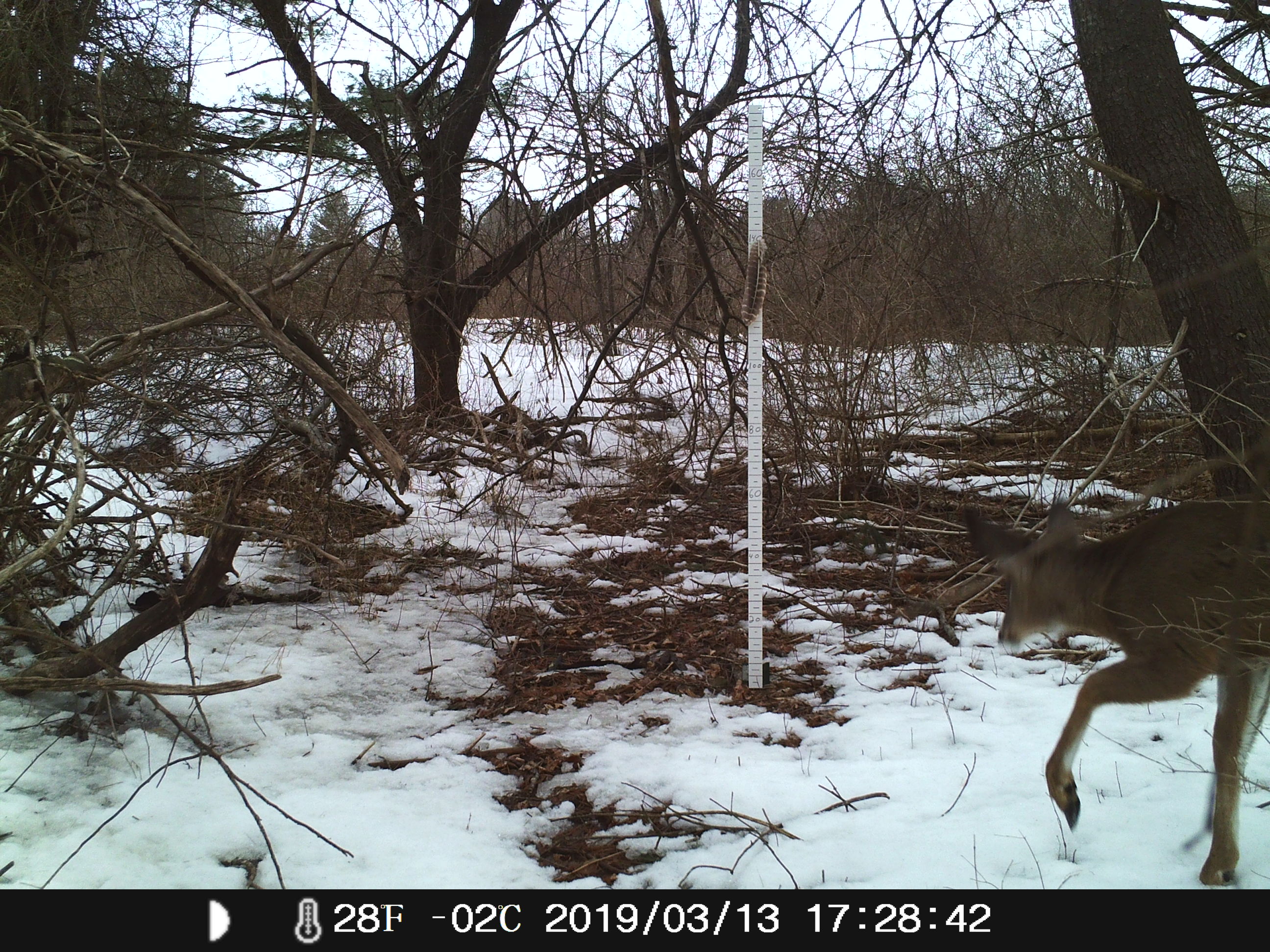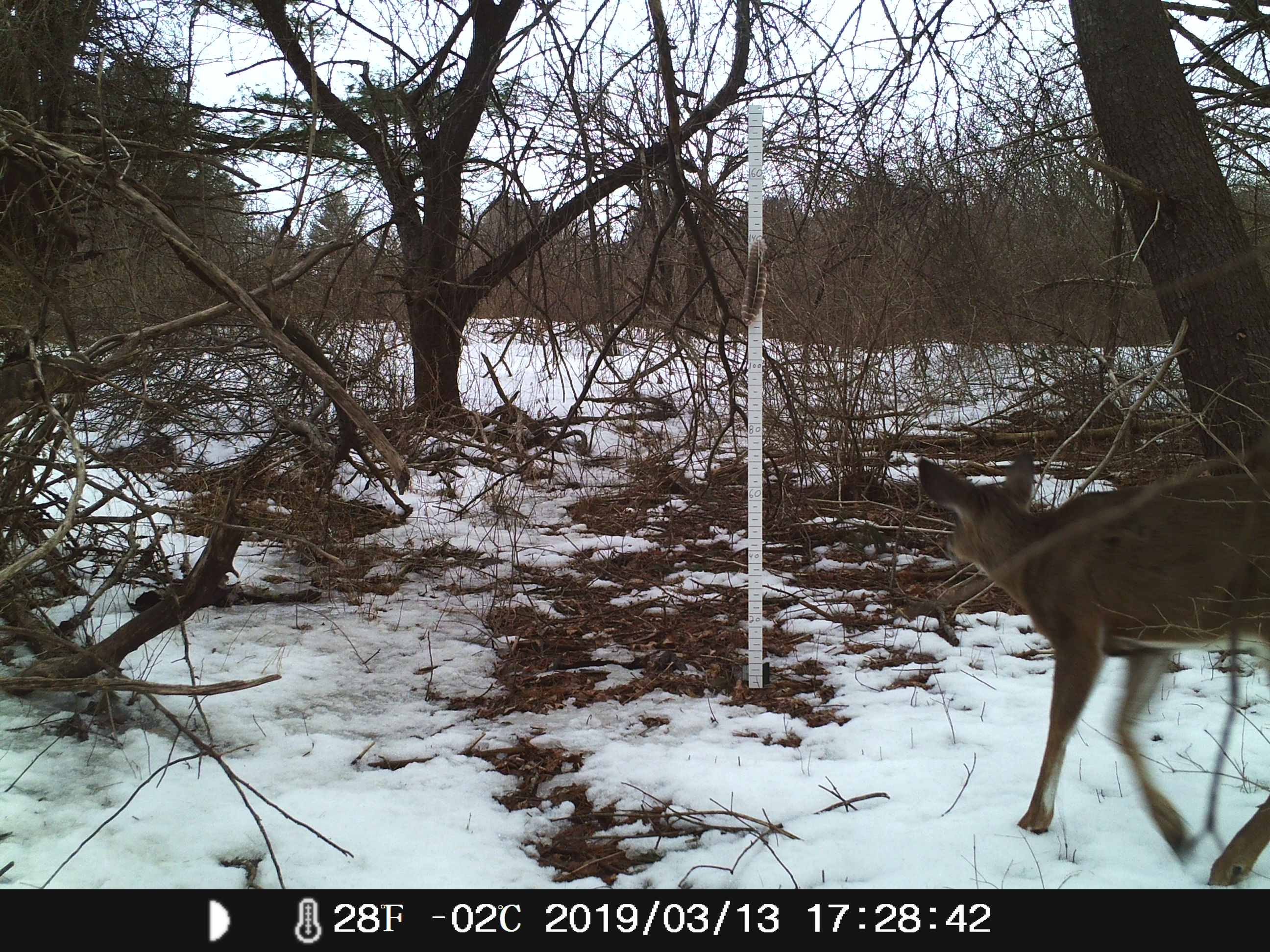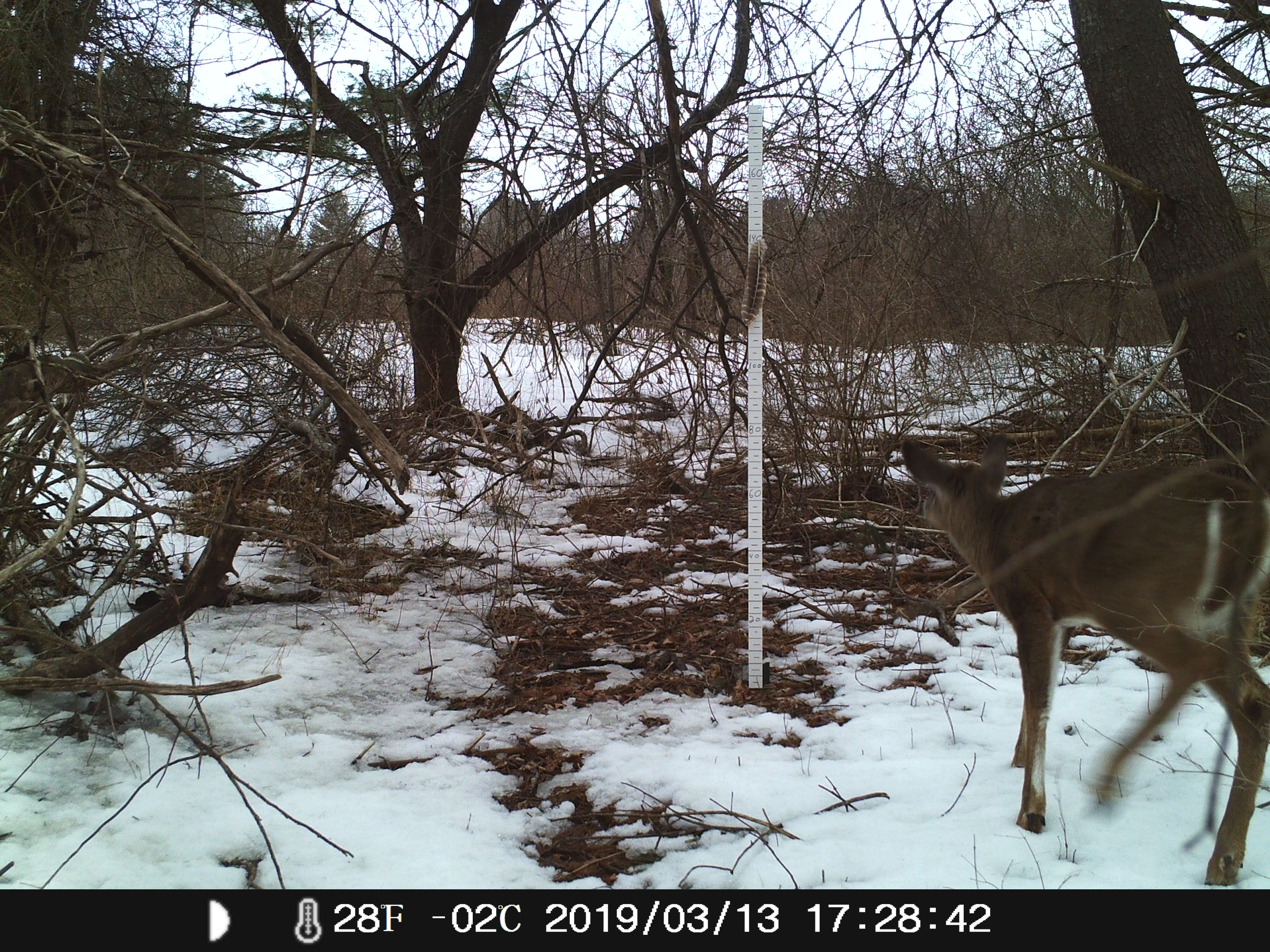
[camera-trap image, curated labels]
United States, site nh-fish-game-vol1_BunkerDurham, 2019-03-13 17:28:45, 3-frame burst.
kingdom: Animalia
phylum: Chordata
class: Mammalia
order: Artiodactyla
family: Cervidae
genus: Odocoileus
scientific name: Odocoileus virginianus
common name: white-tailed deer